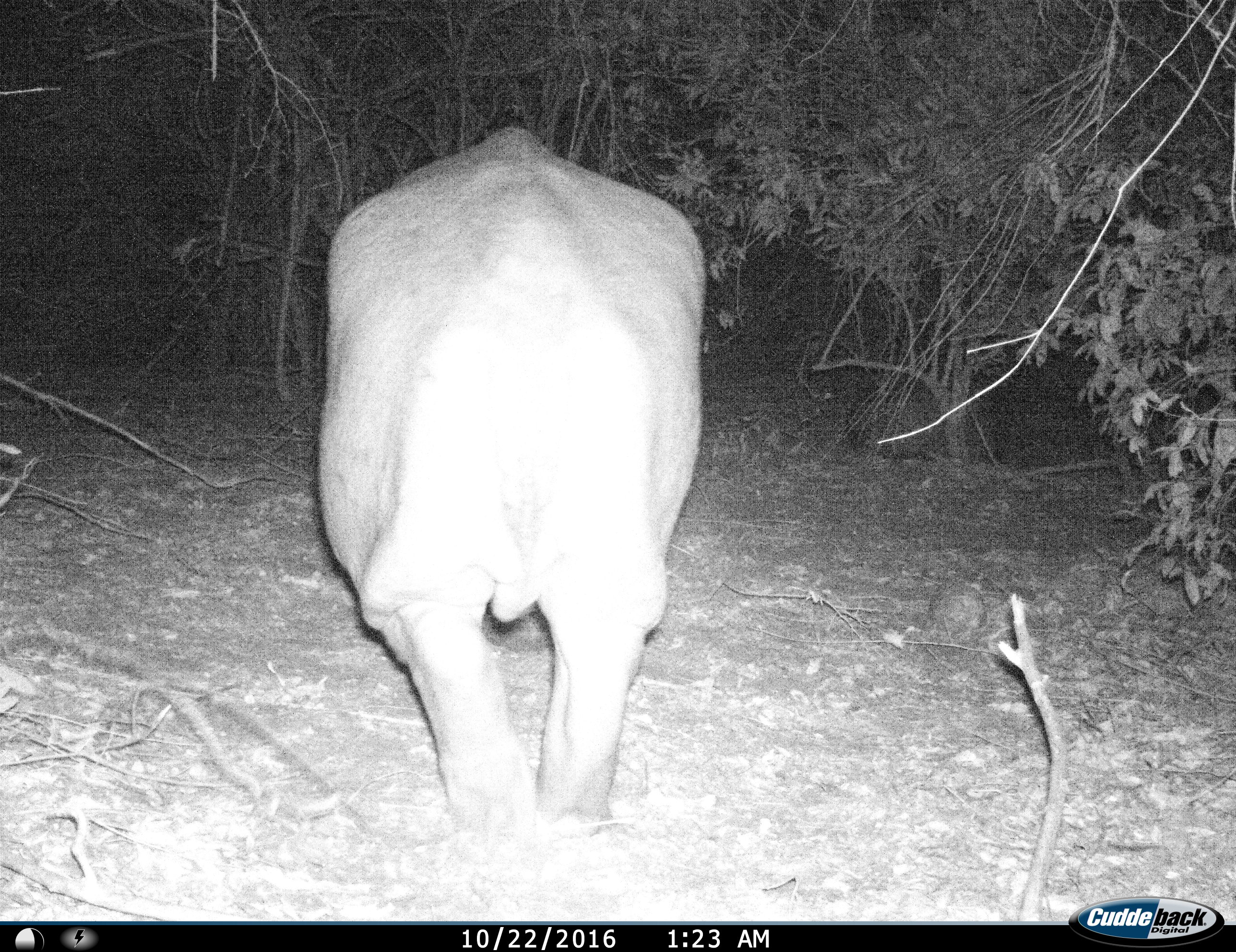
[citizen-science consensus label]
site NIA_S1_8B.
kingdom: Animalia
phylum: Chordata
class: Mammalia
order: Artiodactyla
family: Hippopotamidae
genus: Hippopotamus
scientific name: Hippopotamus amphibius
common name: hippopotamus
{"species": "hippopotamus (Hippopotamus amphibius)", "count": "1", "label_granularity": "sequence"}